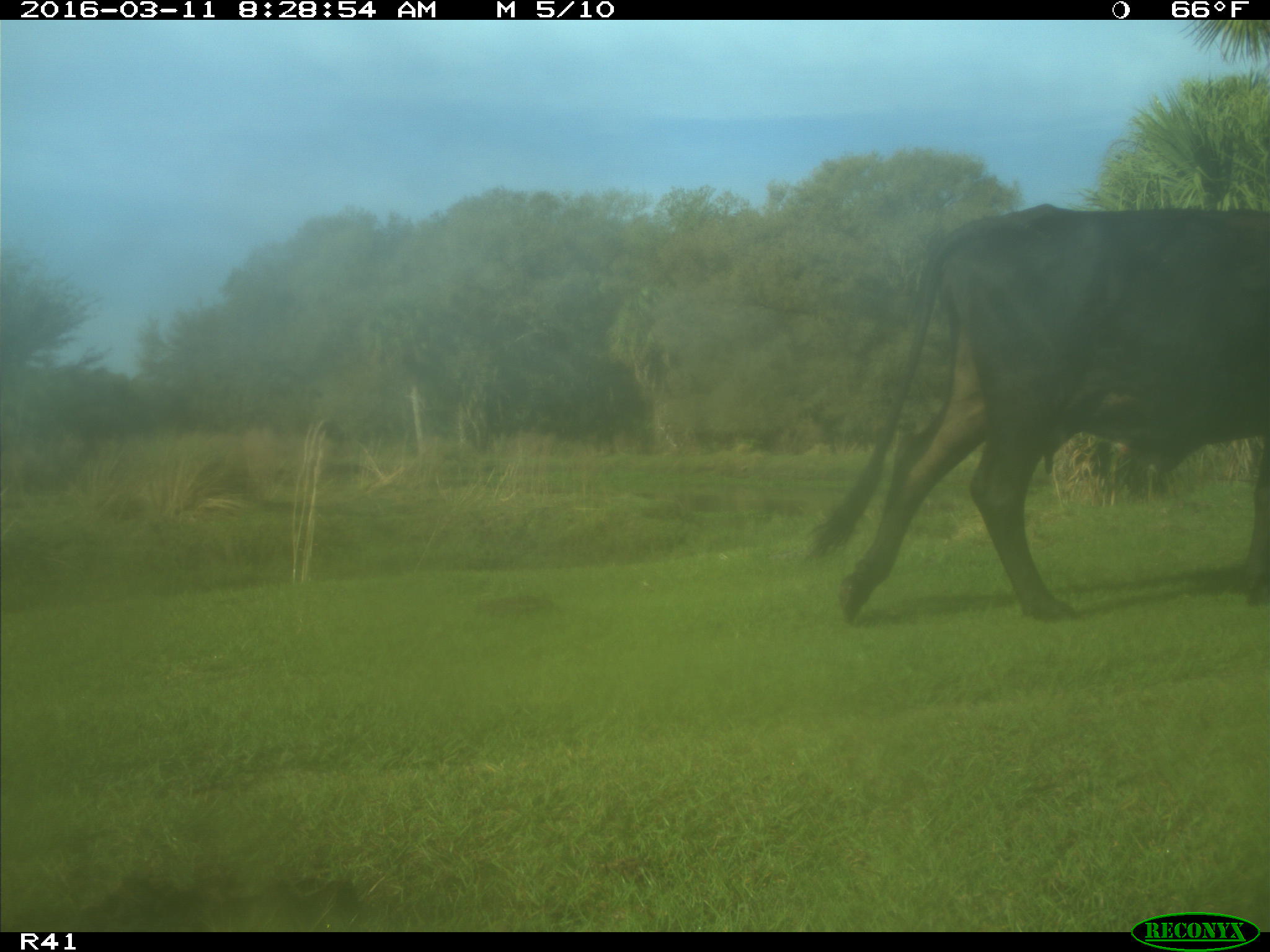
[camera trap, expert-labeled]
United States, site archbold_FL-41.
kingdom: Animalia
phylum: Chordata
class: Mammalia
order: Artiodactyla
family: Bovidae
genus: Bos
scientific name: Bos taurus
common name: domestic cow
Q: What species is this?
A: Bos taurus (domestic cow).